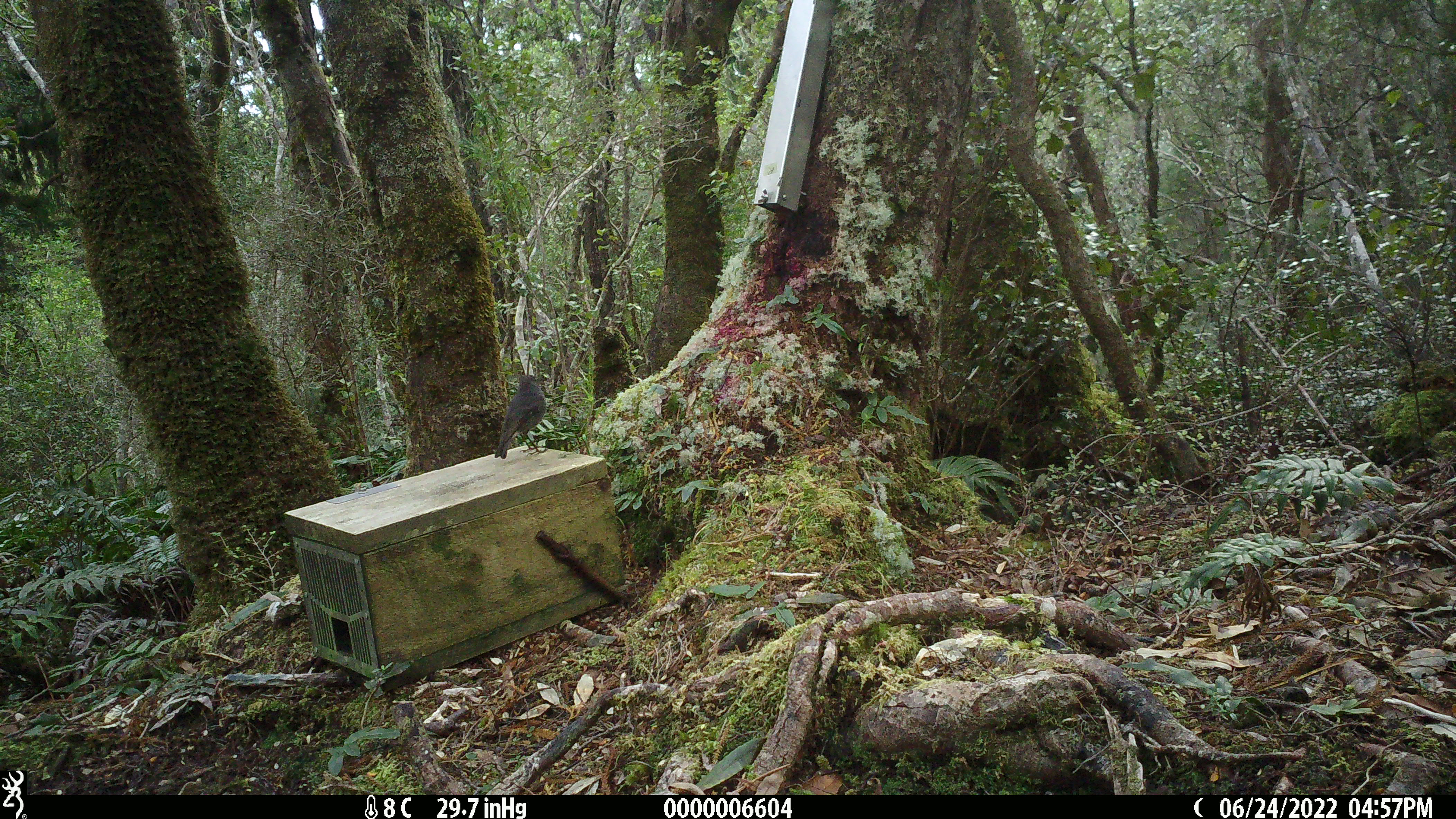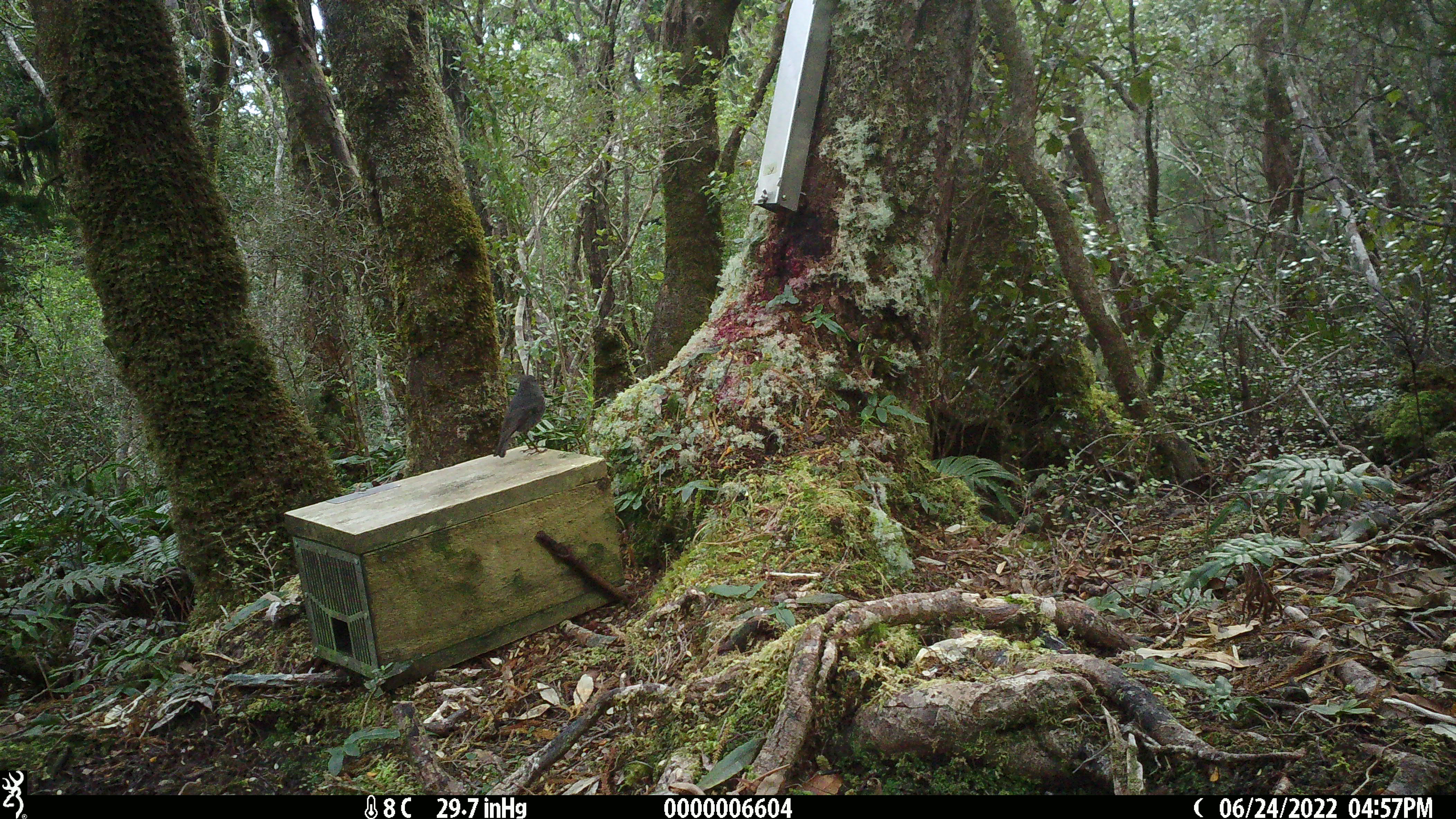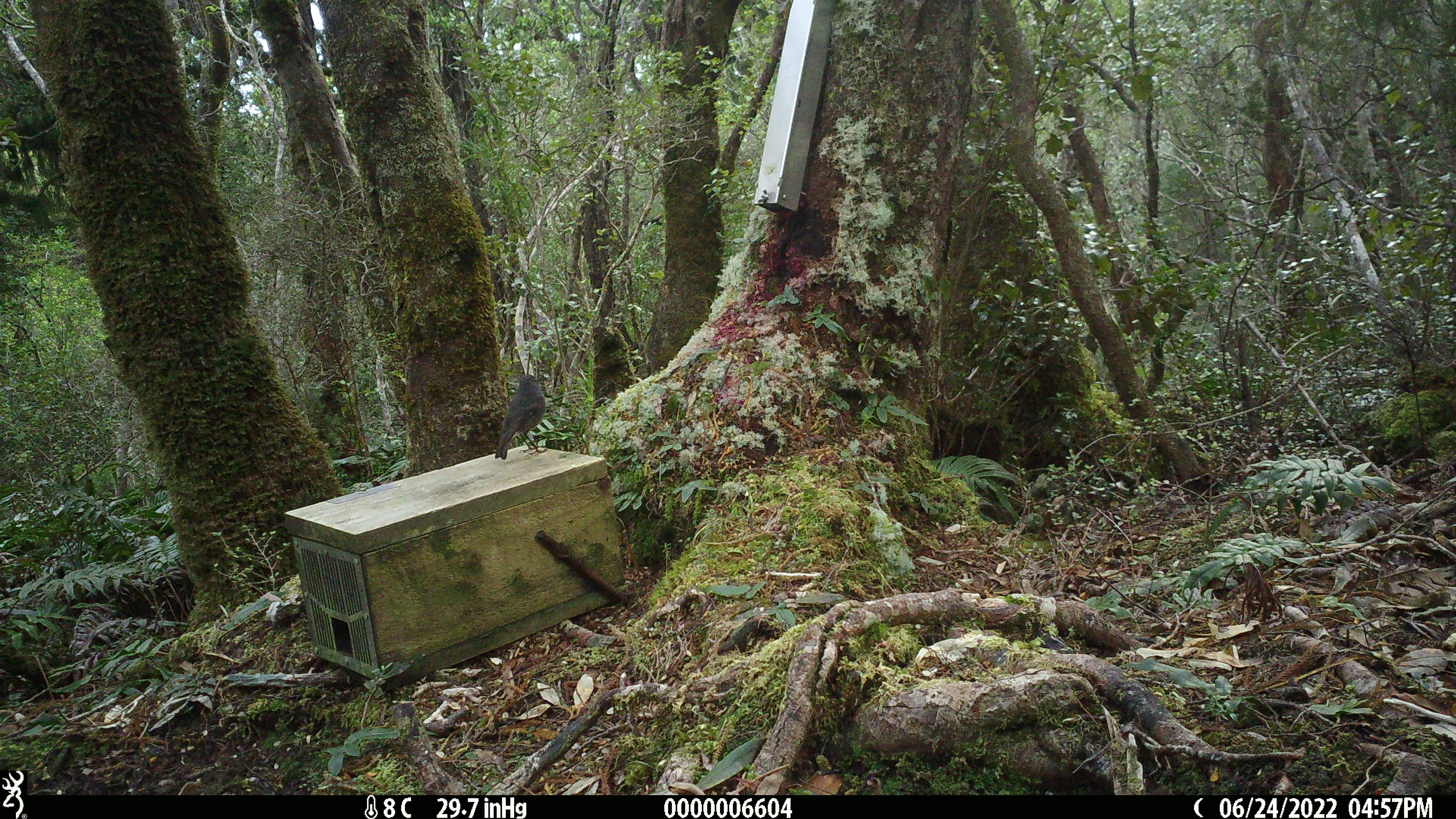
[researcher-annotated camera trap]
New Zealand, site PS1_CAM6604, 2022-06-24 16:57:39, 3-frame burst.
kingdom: Animalia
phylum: Chordata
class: Aves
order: Passeriformes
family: Petroicidae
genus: Petroica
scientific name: Petroica australis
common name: new zealand robin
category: robin